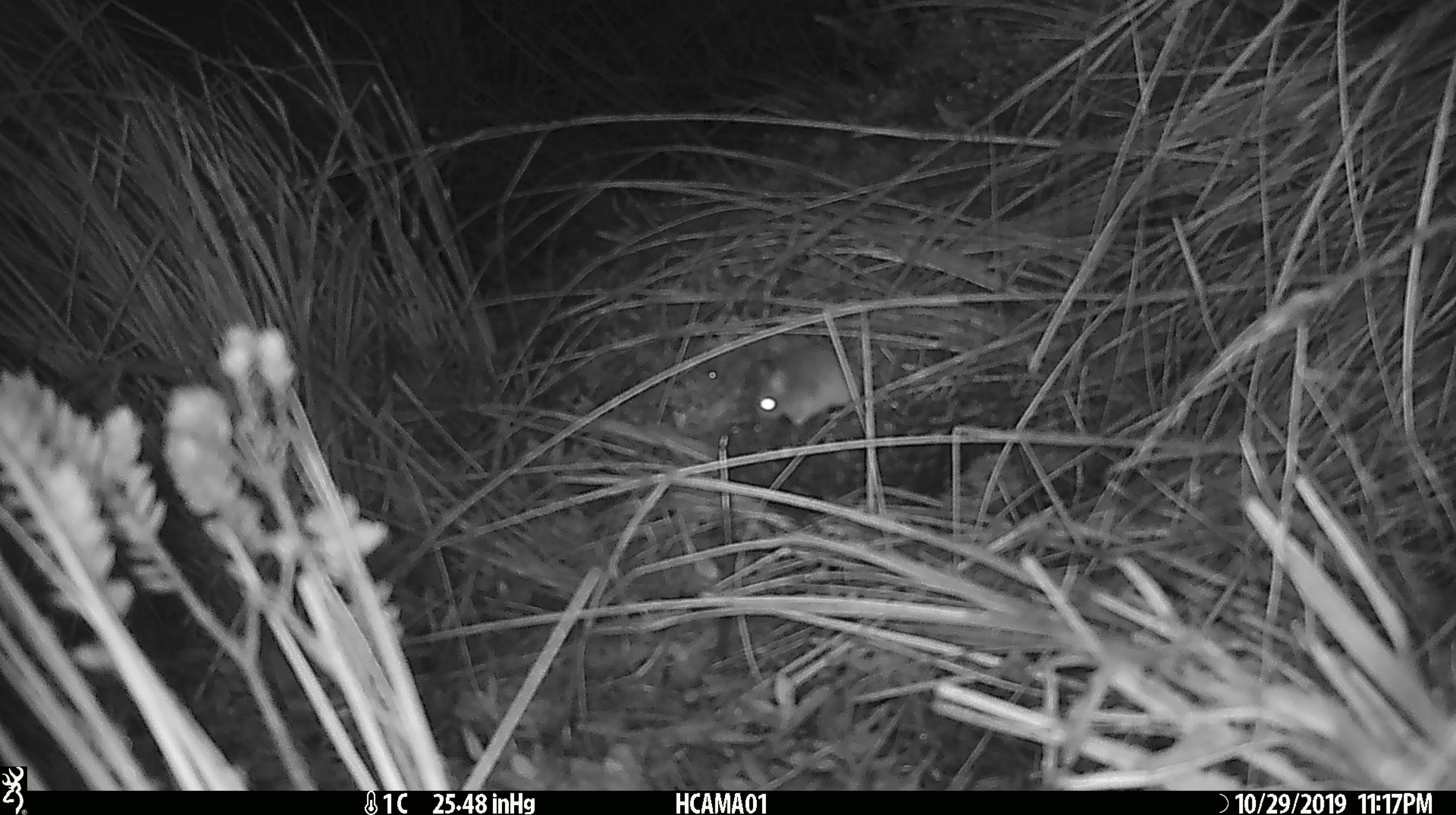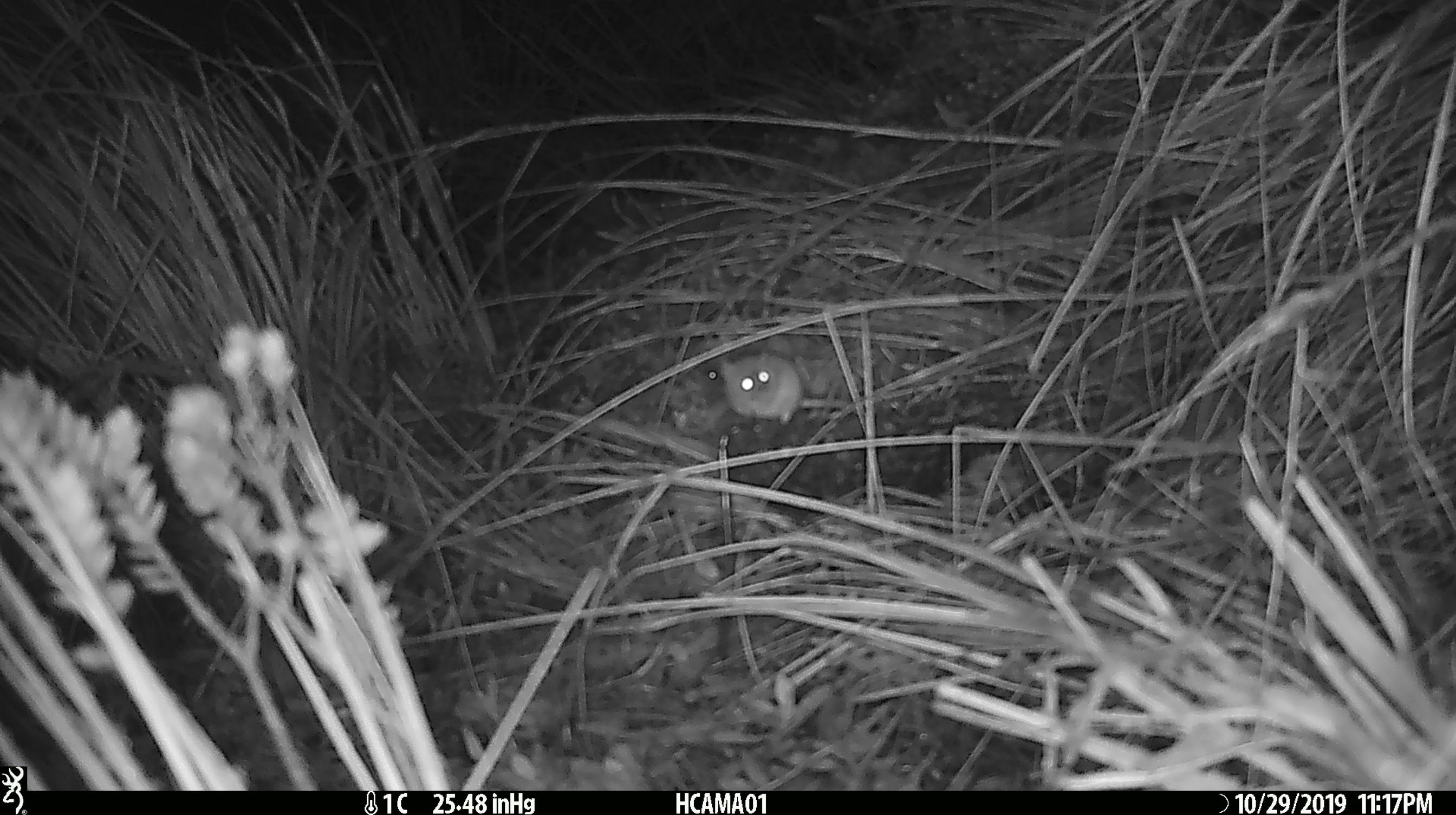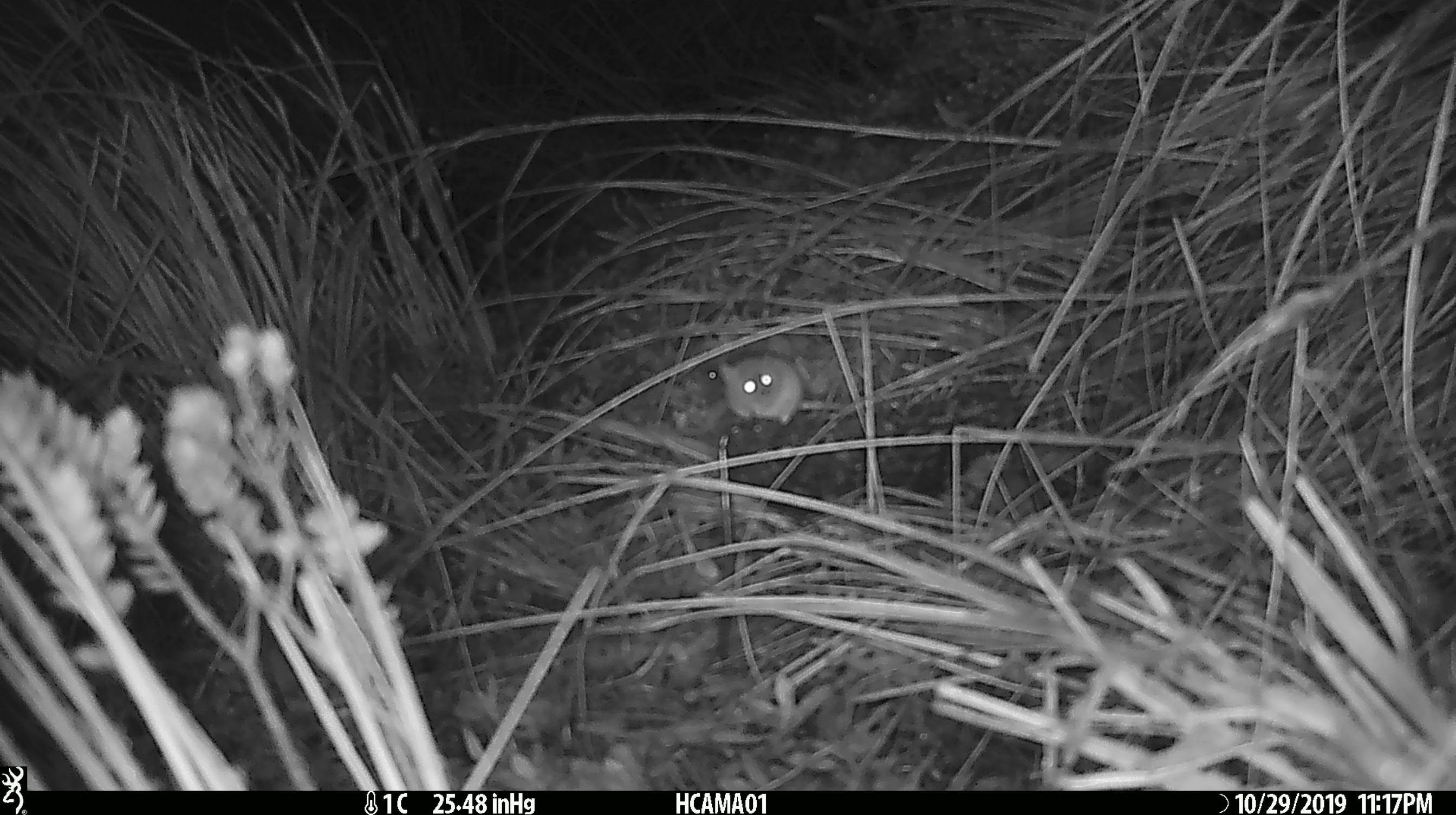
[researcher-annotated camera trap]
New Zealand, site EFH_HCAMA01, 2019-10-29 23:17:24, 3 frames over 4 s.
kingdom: Animalia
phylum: Chordata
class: Mammalia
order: Rodentia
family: Muridae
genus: Mus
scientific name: Mus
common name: mouse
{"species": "mouse (Mus)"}